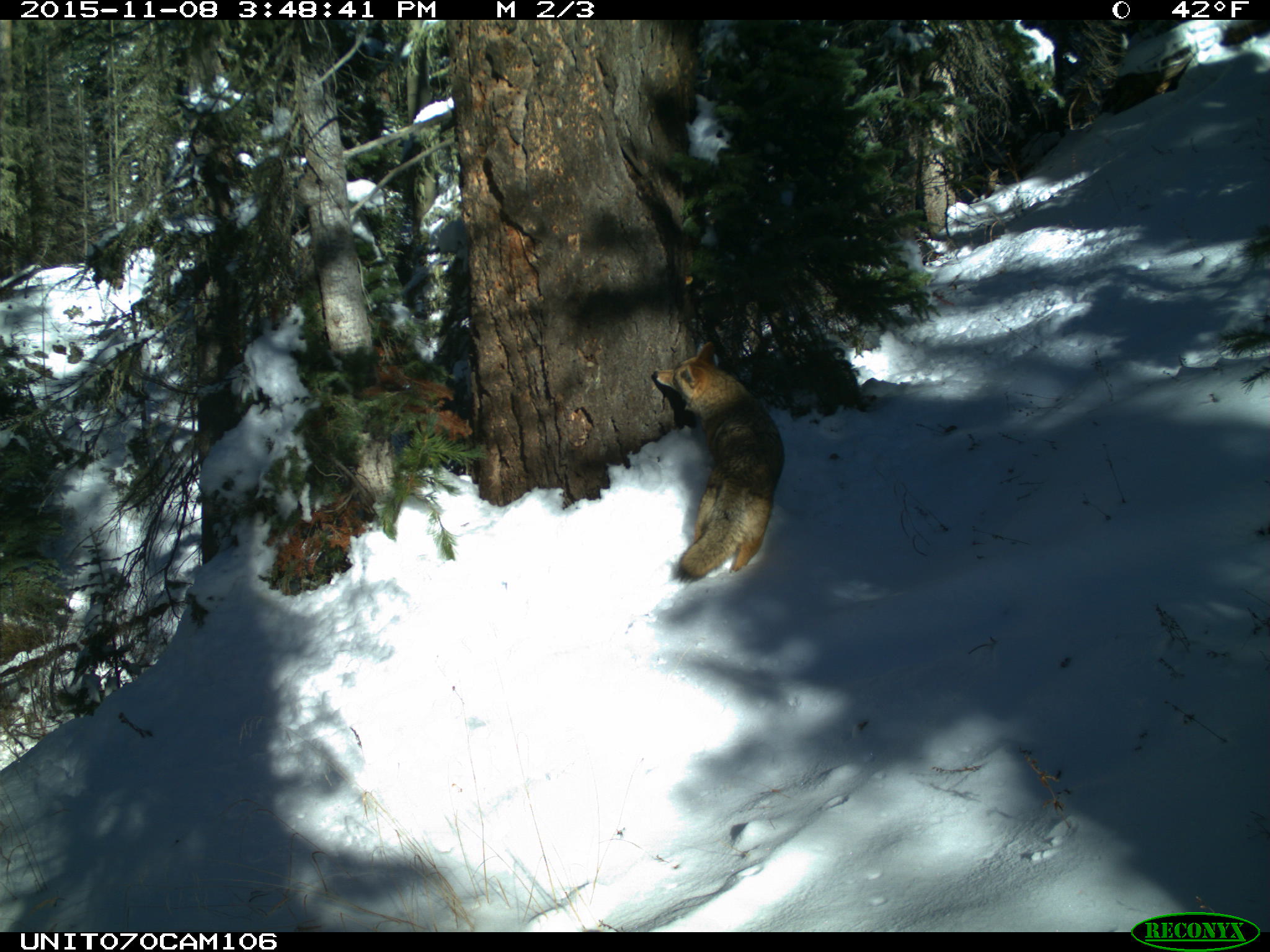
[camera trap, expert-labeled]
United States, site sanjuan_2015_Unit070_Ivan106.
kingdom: Animalia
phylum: Chordata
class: Mammalia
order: Carnivora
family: Canidae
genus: Canis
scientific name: Canis latrans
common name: coyote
Canis latrans (coyote).